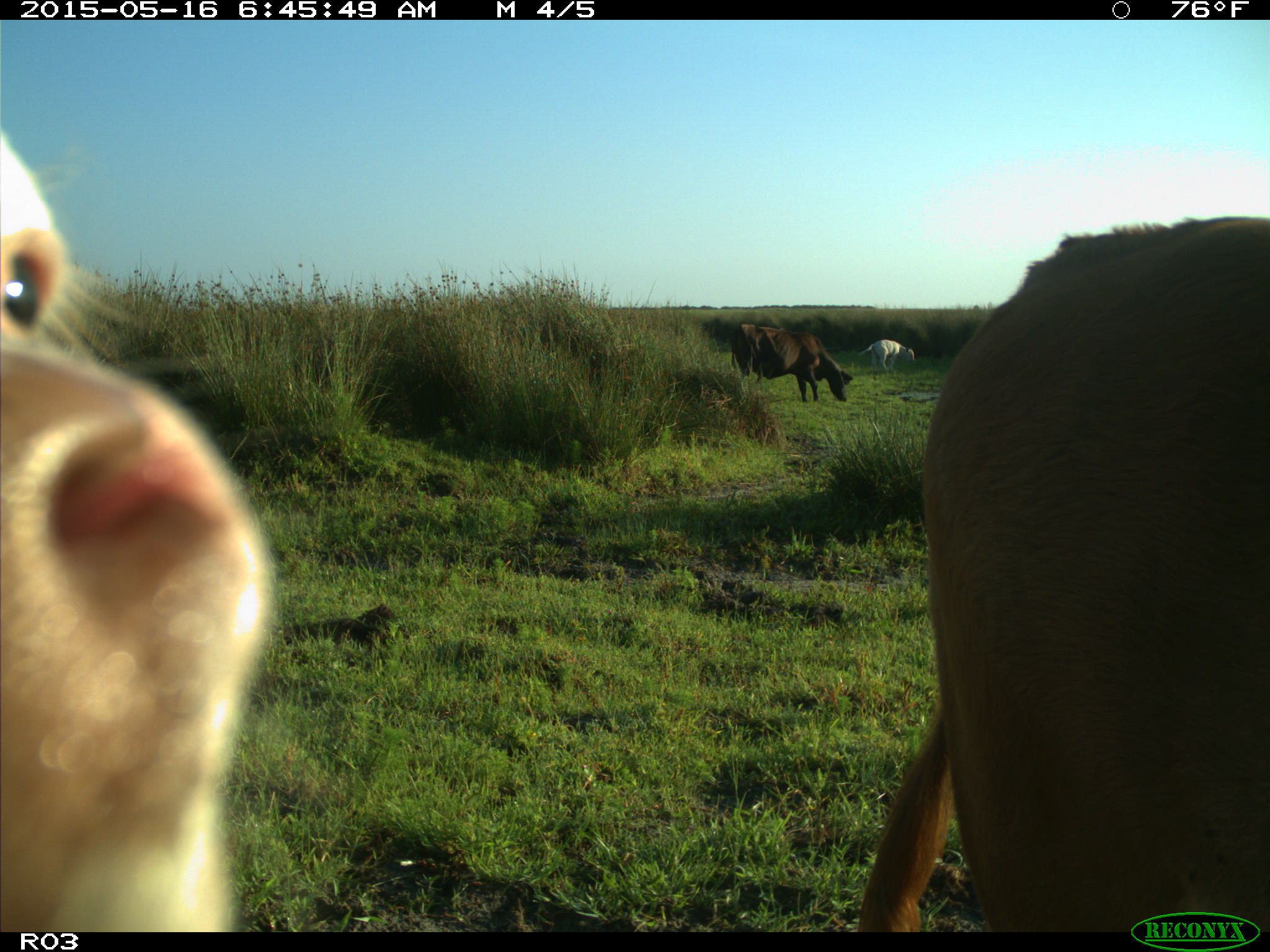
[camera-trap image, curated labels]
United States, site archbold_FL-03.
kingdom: Animalia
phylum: Chordata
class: Mammalia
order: Artiodactyla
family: Bovidae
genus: Bos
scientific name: Bos taurus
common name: domestic cow